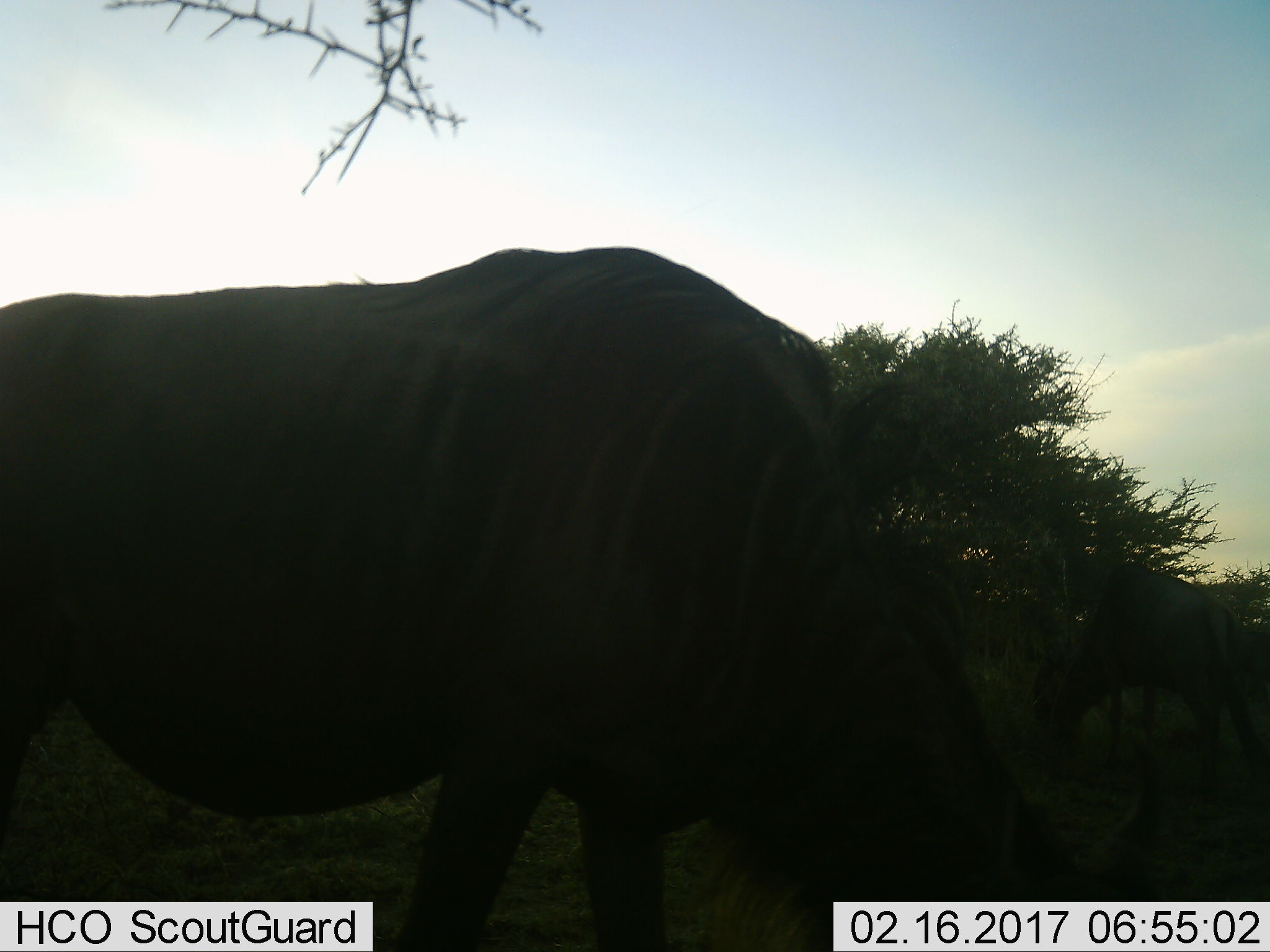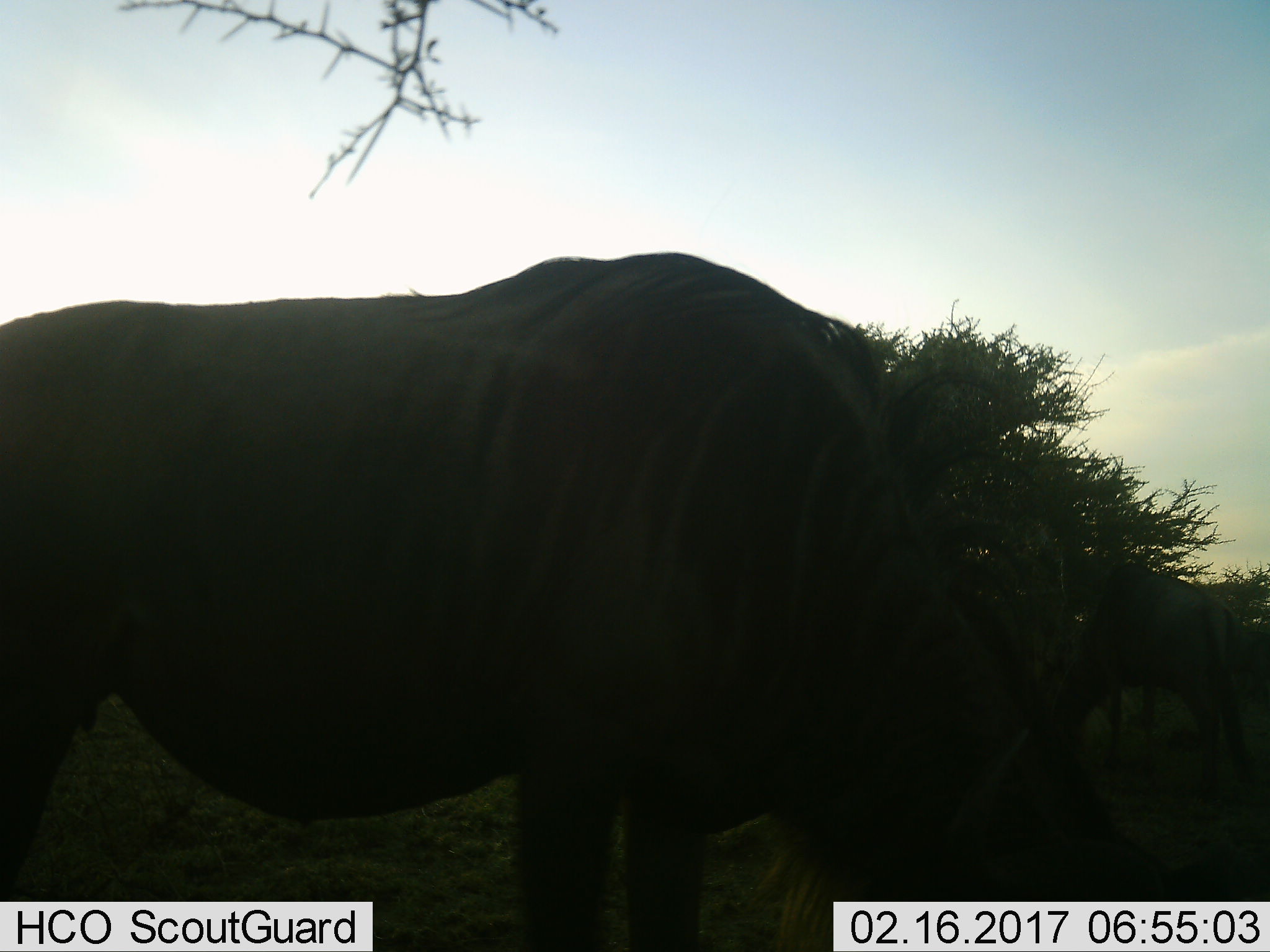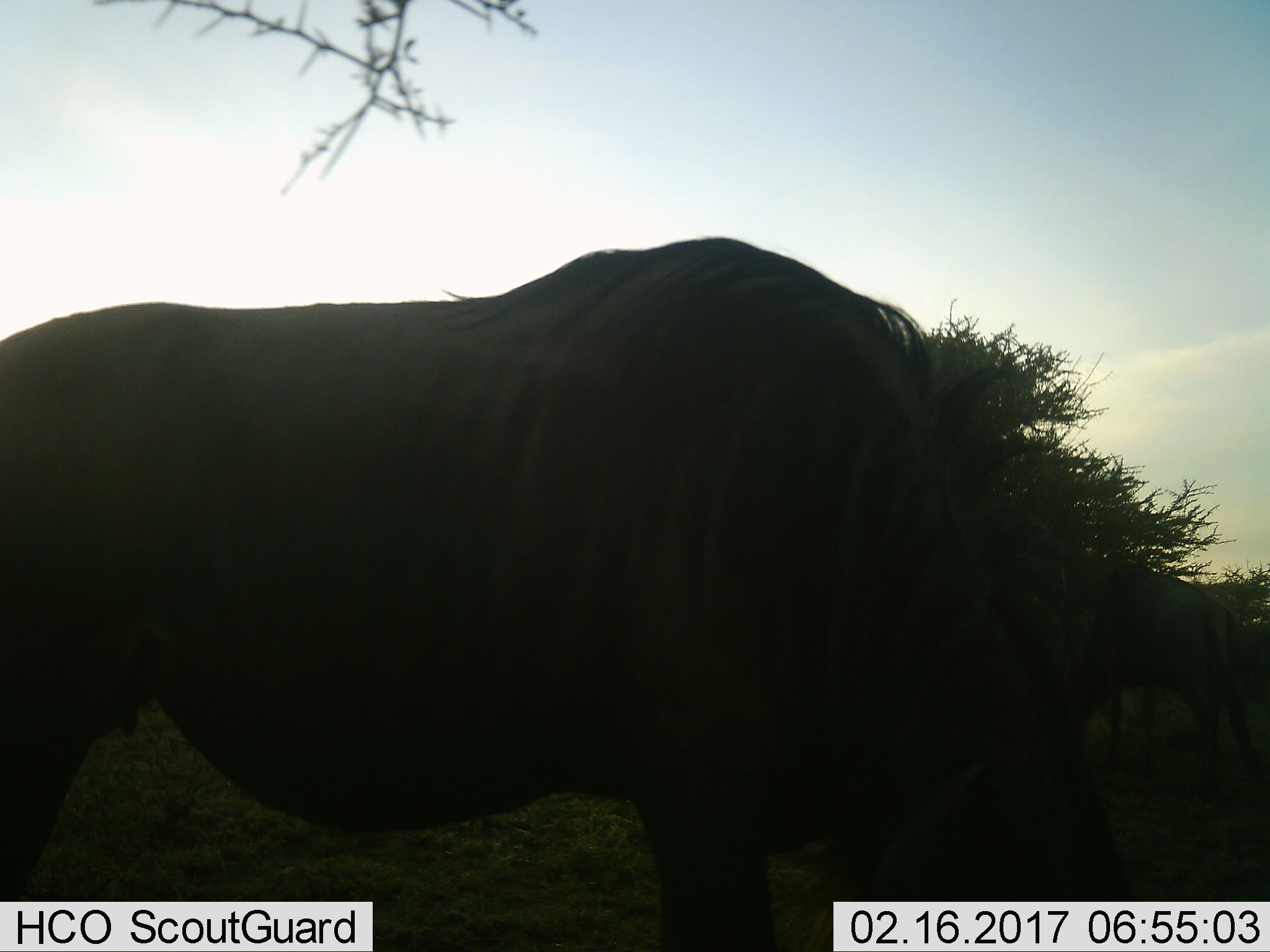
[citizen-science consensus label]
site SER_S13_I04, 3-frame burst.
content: unidentified animal